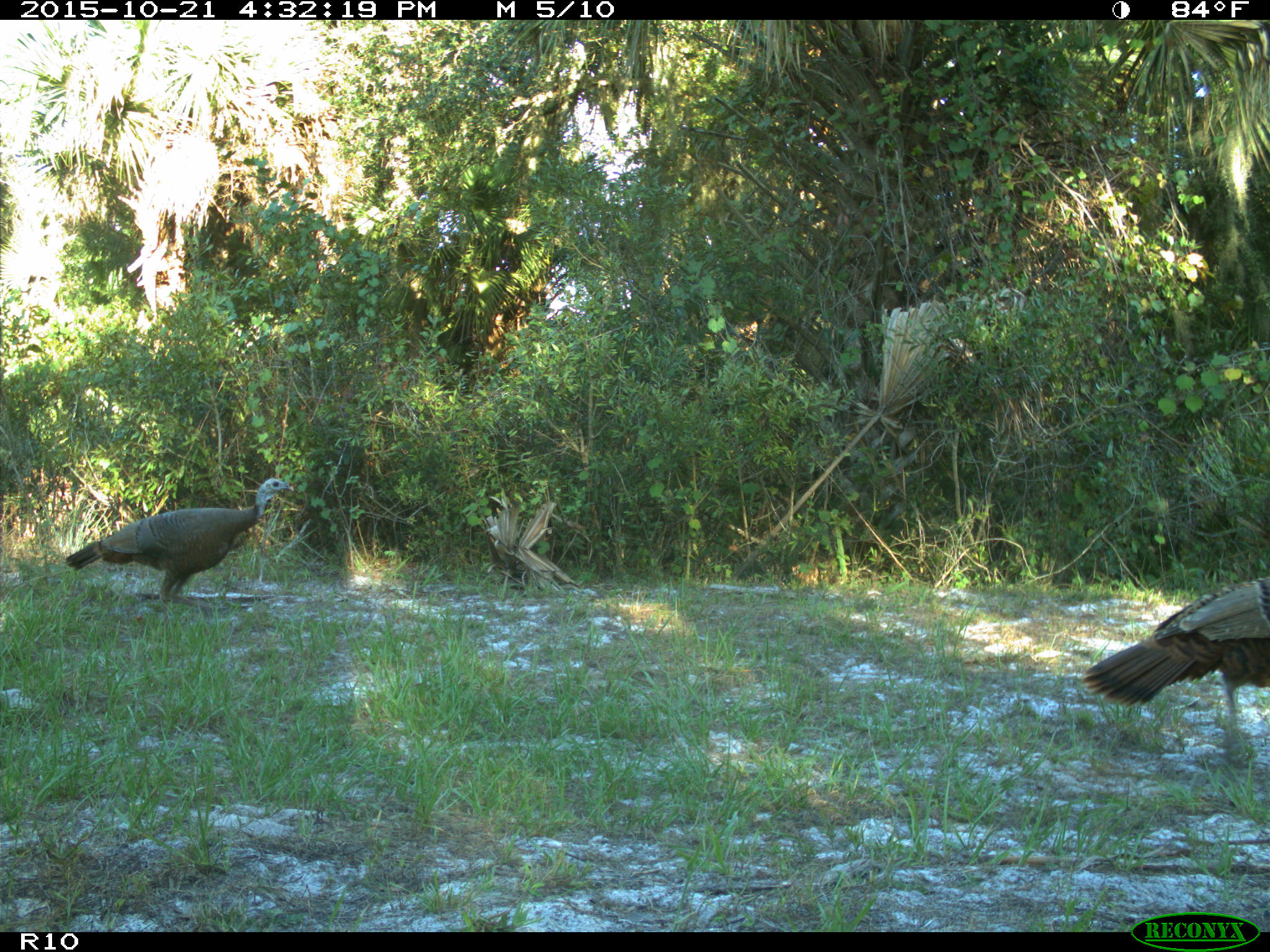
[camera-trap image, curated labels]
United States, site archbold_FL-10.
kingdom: Animalia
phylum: Chordata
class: Aves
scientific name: Aves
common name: birds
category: unidentified bird